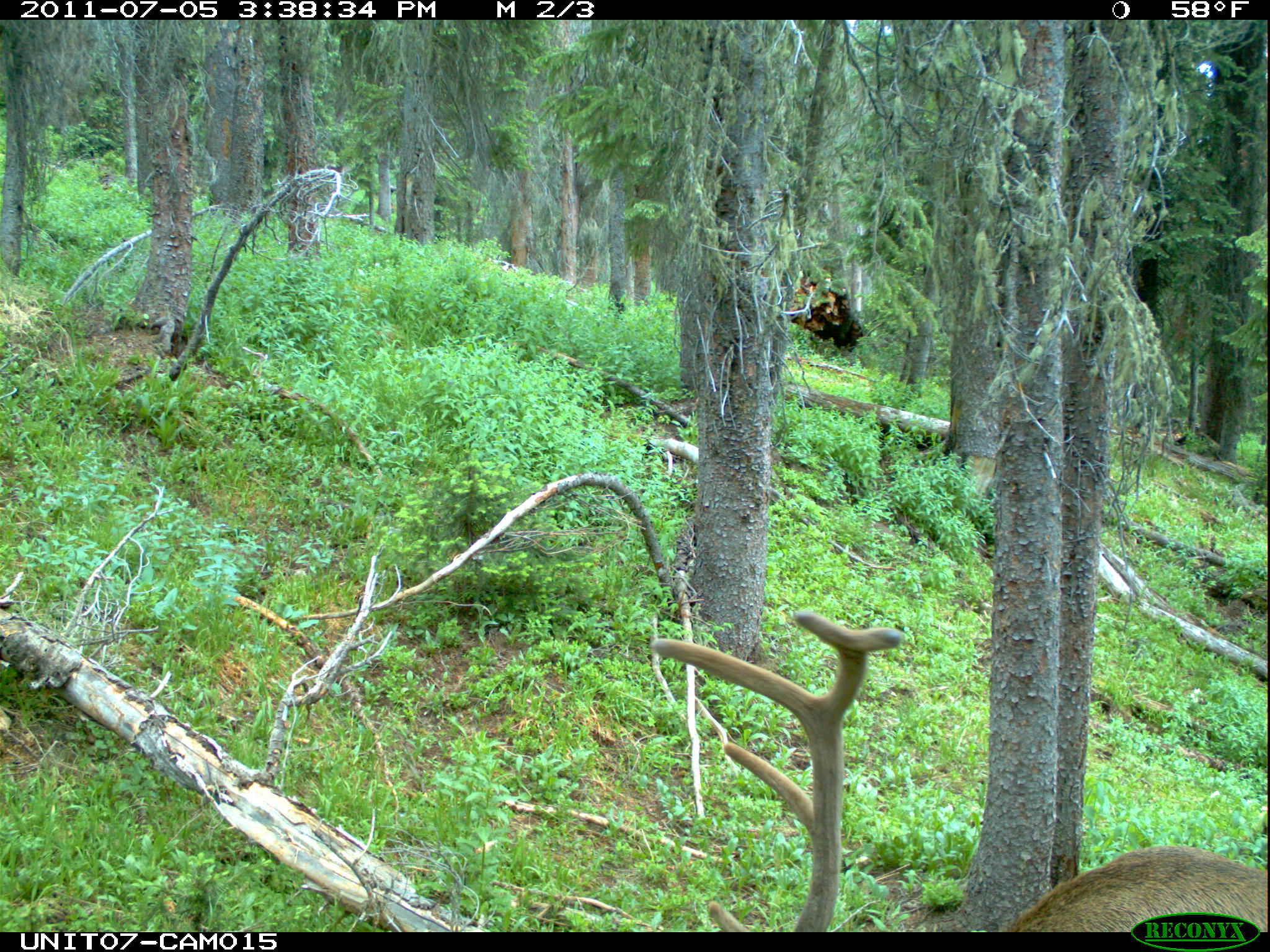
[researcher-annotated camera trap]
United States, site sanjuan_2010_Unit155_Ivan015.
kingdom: Animalia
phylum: Chordata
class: Mammalia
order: Artiodactyla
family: Cervidae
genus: Cervus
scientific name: Cervus elaphus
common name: red deer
Cervus elaphus (red deer).